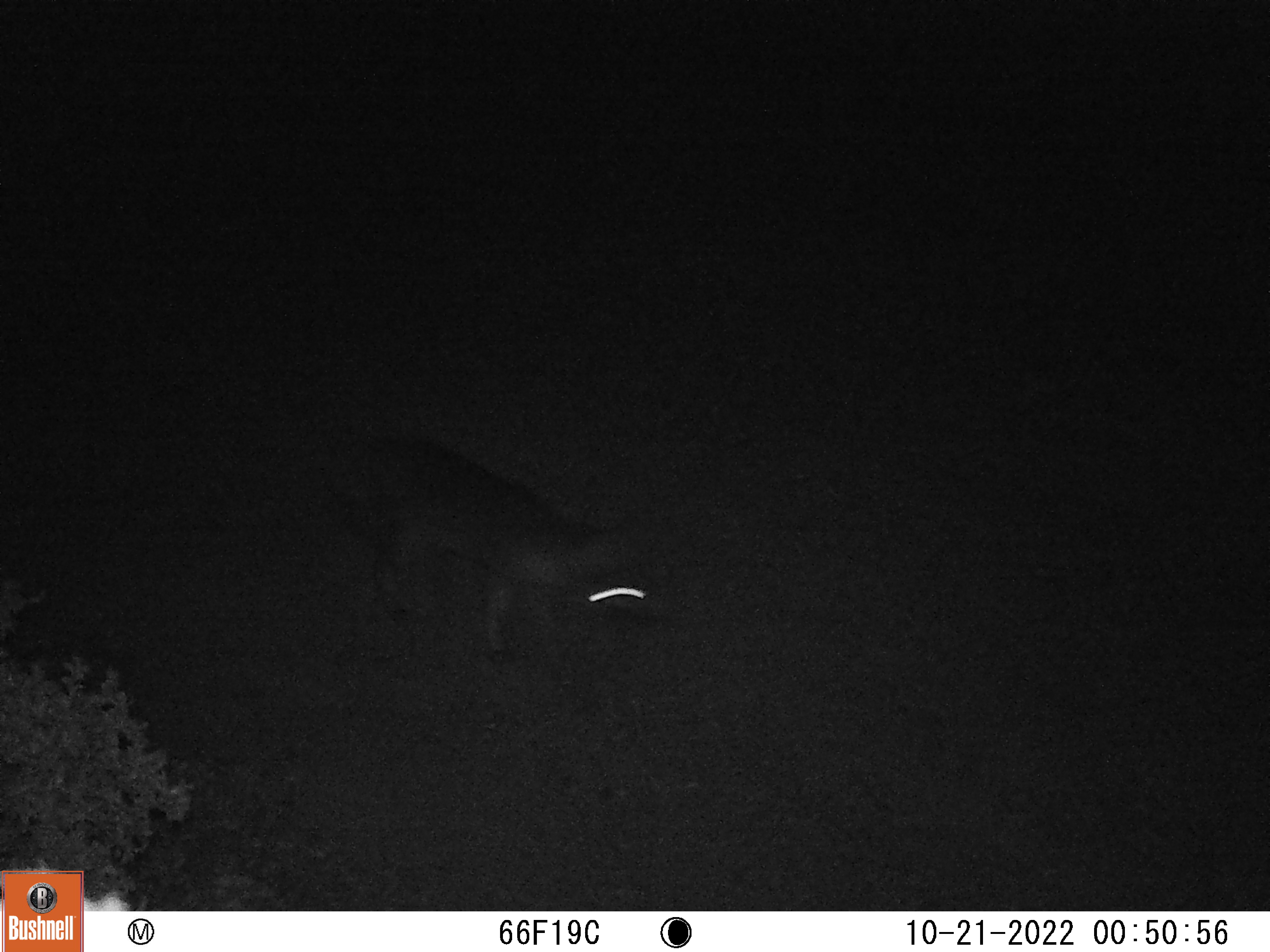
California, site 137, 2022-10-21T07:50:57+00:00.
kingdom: Animalia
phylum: Chordata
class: Mammalia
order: Carnivora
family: Canidae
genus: Urocyon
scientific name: Urocyon cinereoargenteus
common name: gray fox